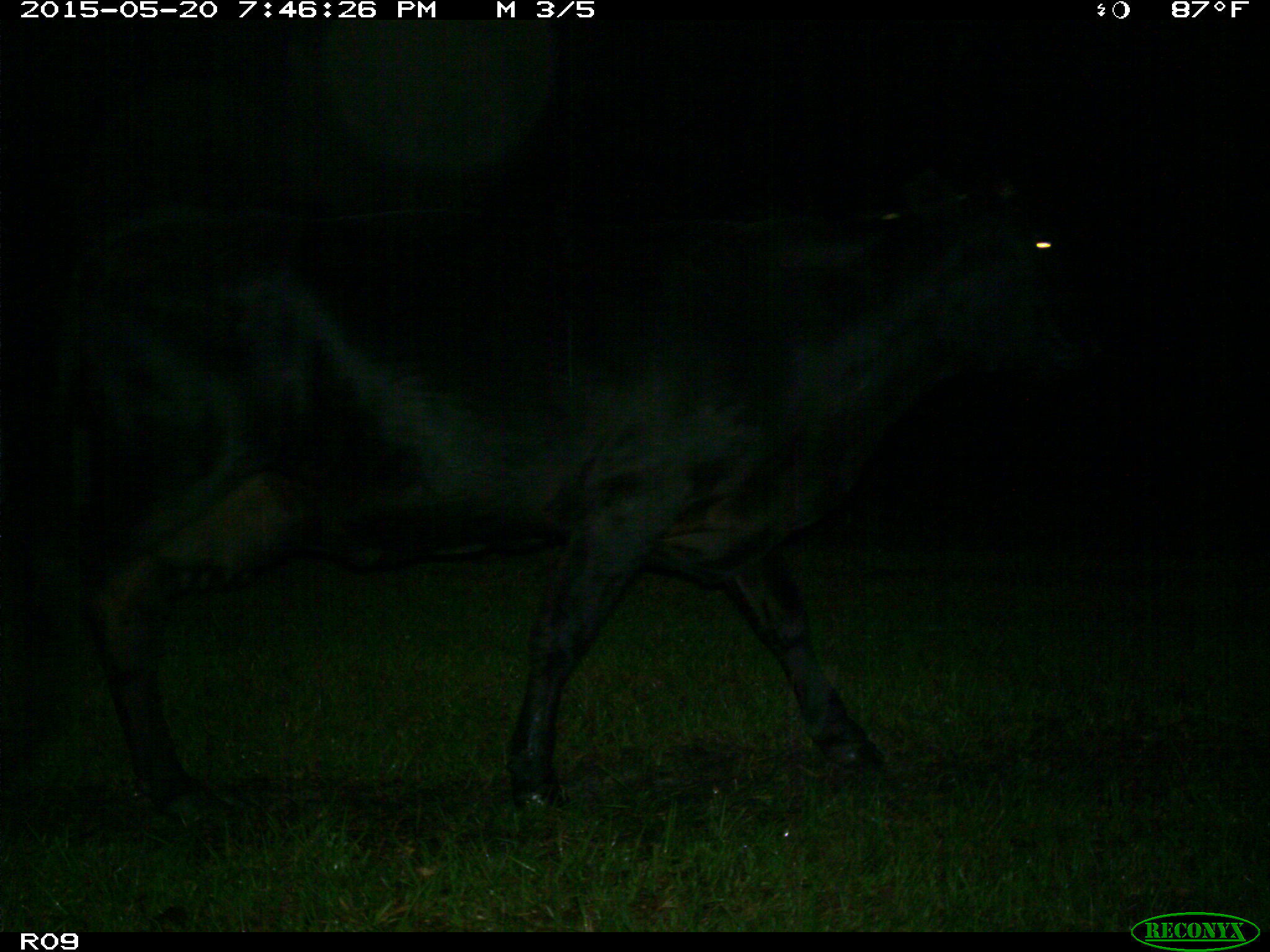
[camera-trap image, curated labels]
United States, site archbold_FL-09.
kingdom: Animalia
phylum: Chordata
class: Mammalia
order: Artiodactyla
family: Bovidae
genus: Bos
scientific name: Bos taurus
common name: domestic cow